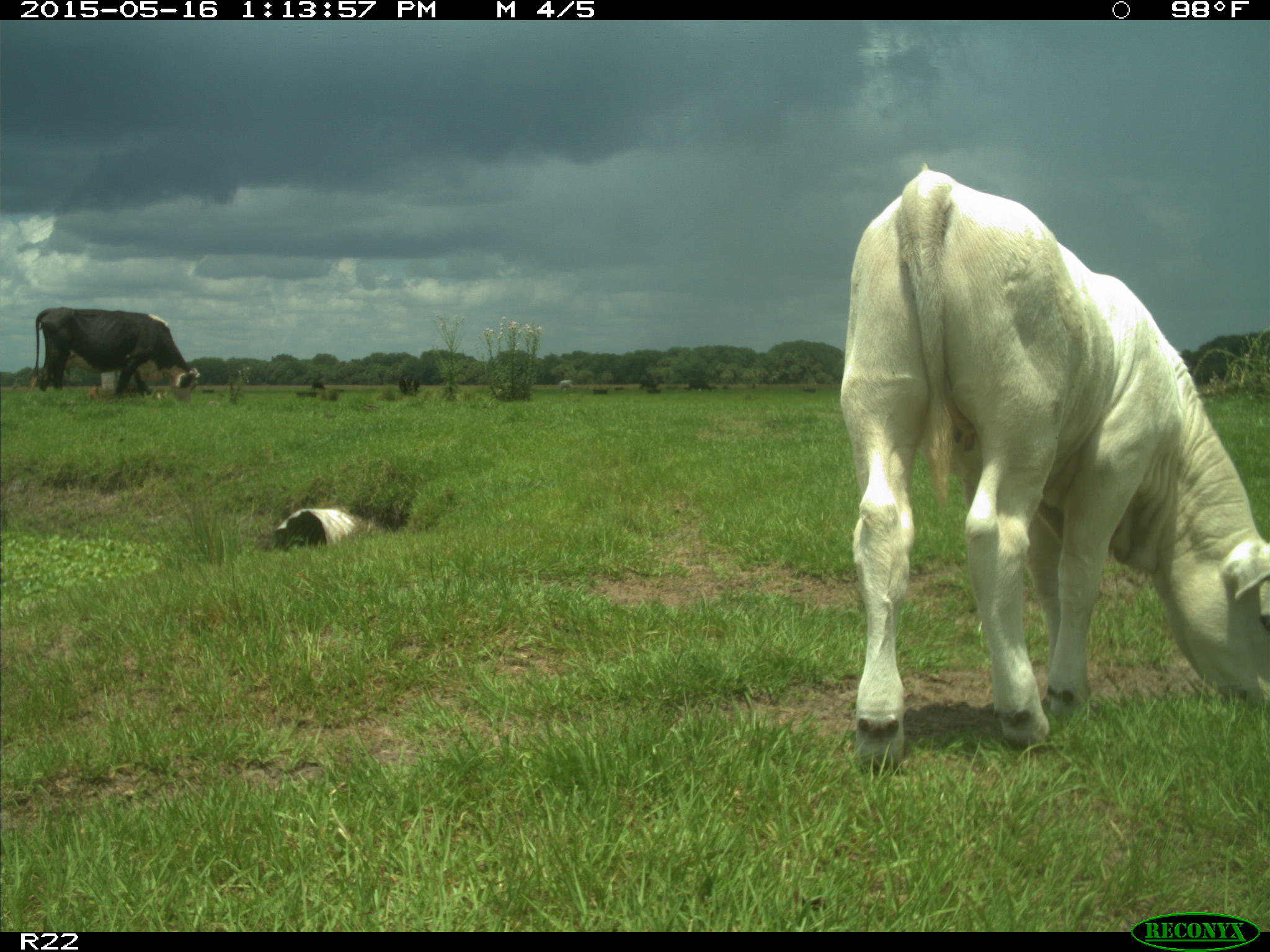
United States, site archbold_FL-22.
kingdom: Animalia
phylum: Chordata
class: Mammalia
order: Artiodactyla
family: Bovidae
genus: Bos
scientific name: Bos taurus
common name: domestic cow